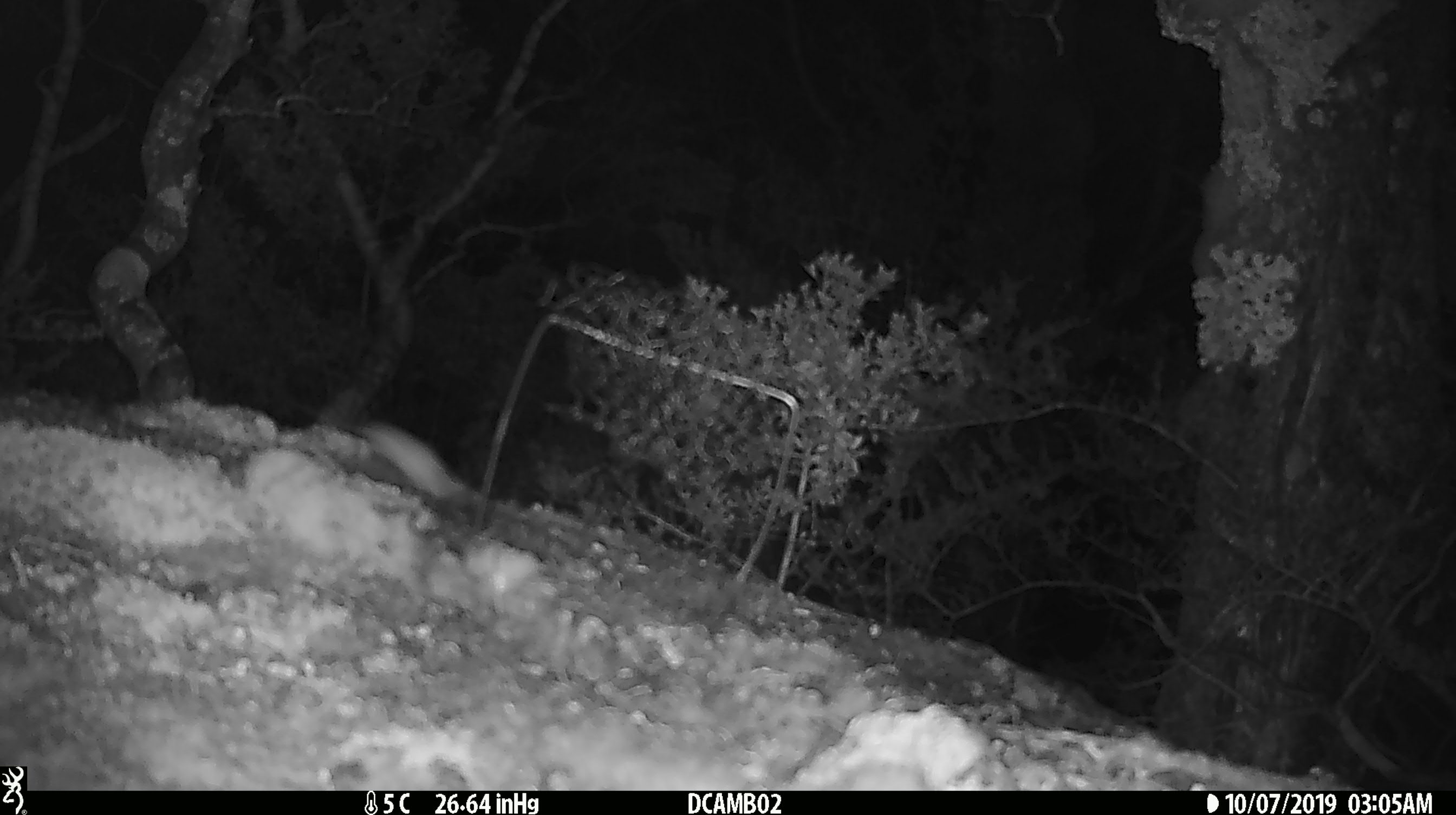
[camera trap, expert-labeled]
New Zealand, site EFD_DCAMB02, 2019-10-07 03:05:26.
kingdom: Animalia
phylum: Chordata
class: Mammalia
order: Rodentia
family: Muridae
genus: Mus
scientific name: Mus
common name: mouse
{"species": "mouse (Mus)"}